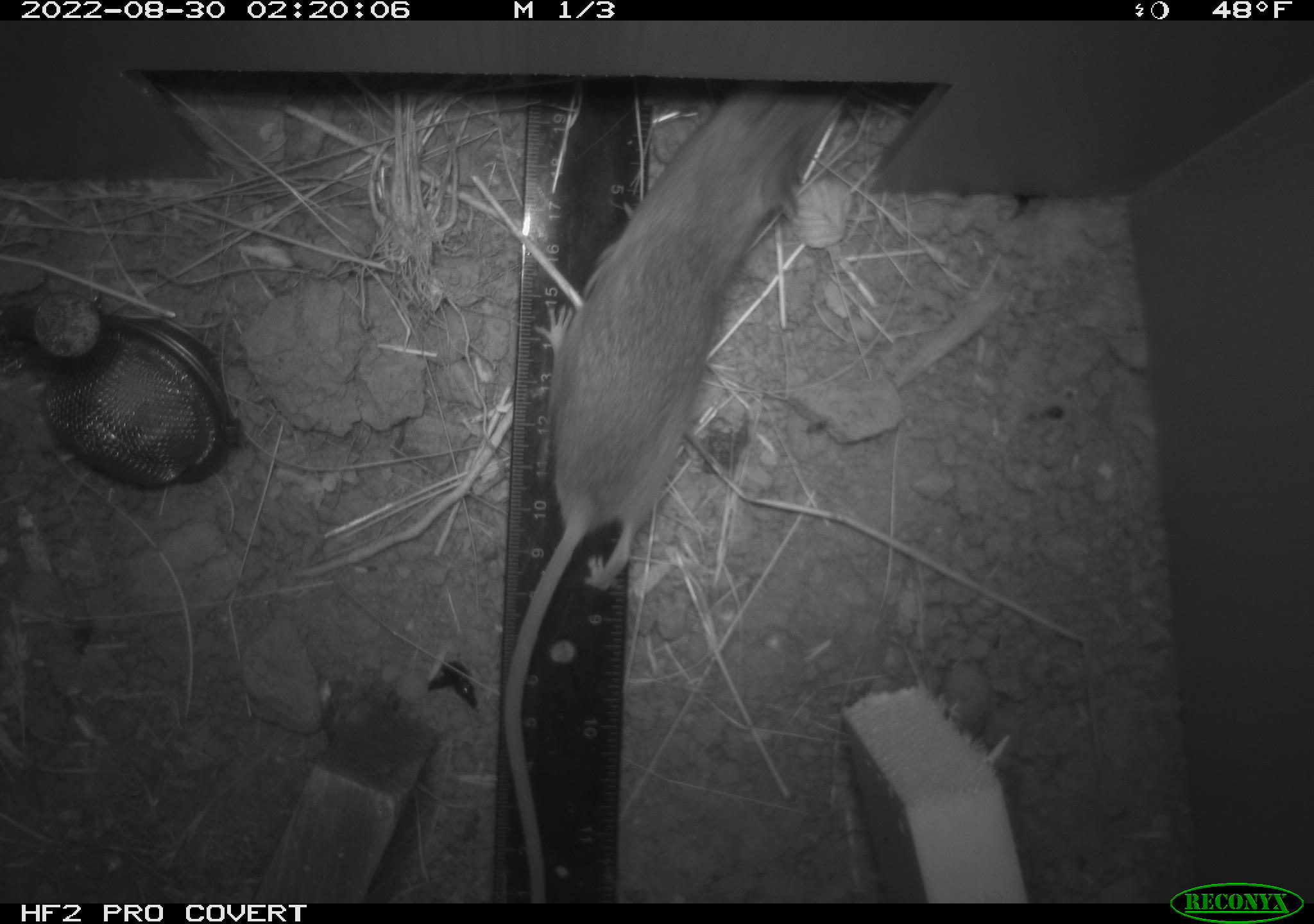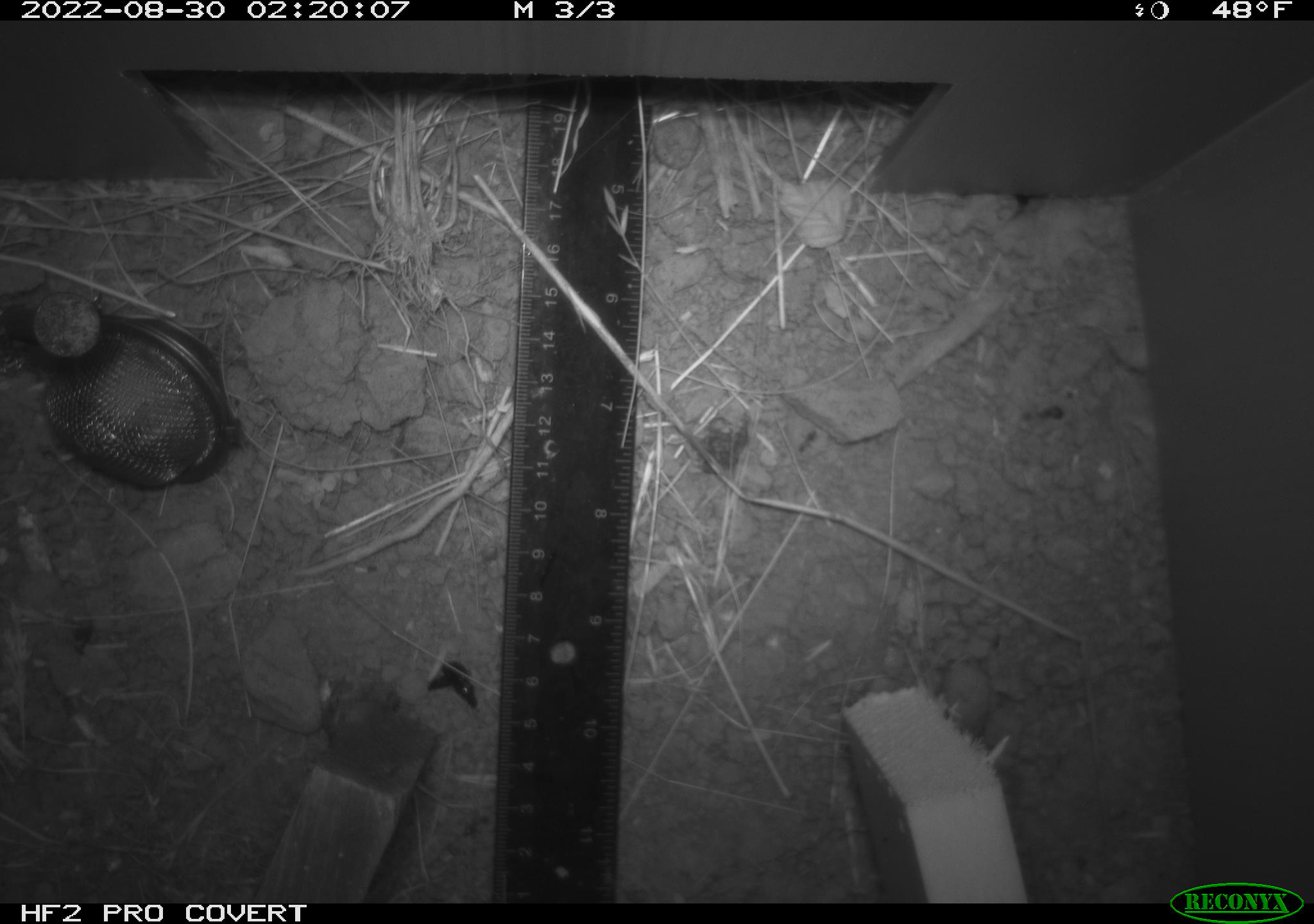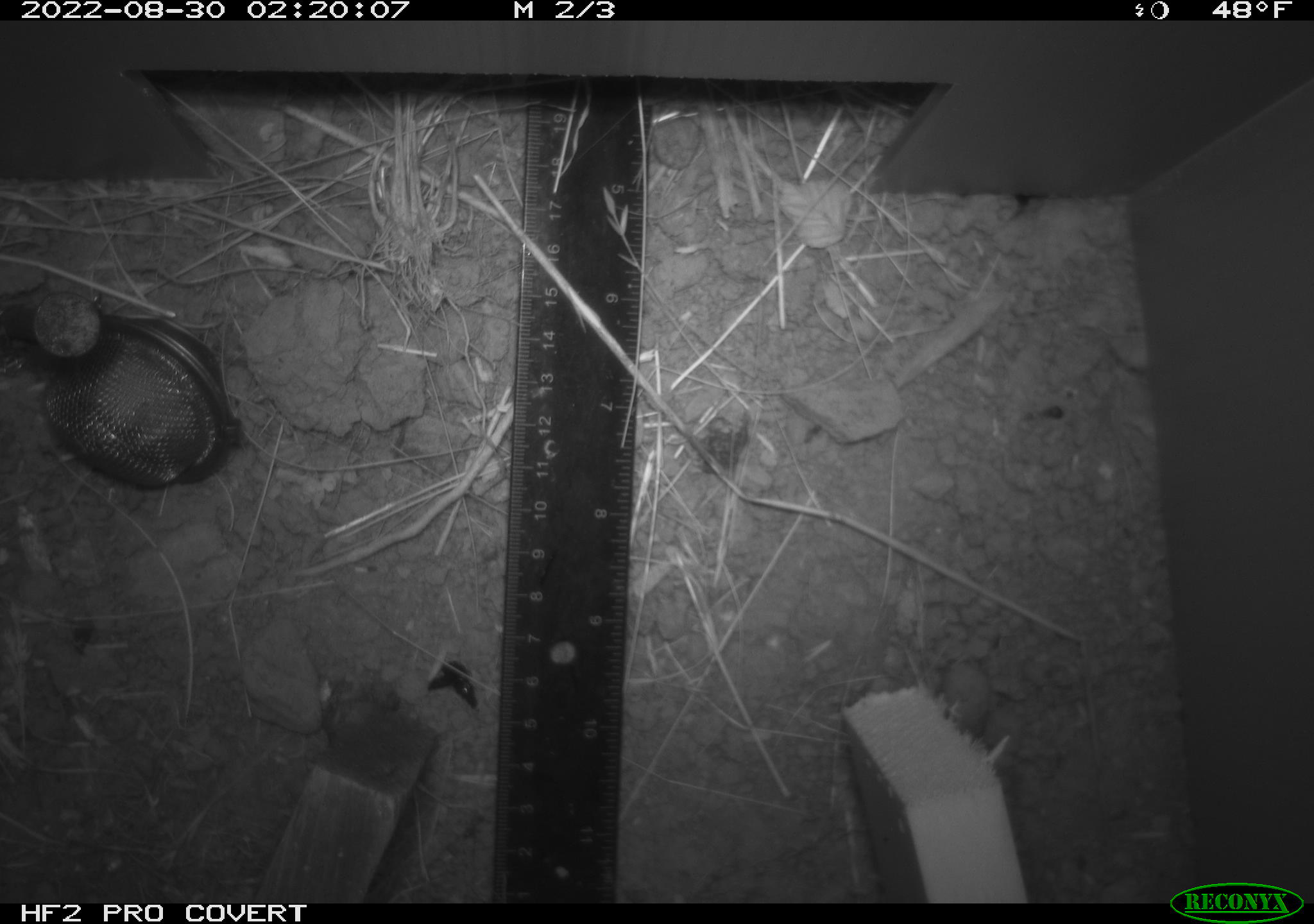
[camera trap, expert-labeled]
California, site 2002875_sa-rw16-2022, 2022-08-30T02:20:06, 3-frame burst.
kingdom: Animalia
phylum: Chordata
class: Mammalia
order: Rodentia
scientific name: Rodentia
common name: rodent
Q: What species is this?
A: Rodent (Rodentia).